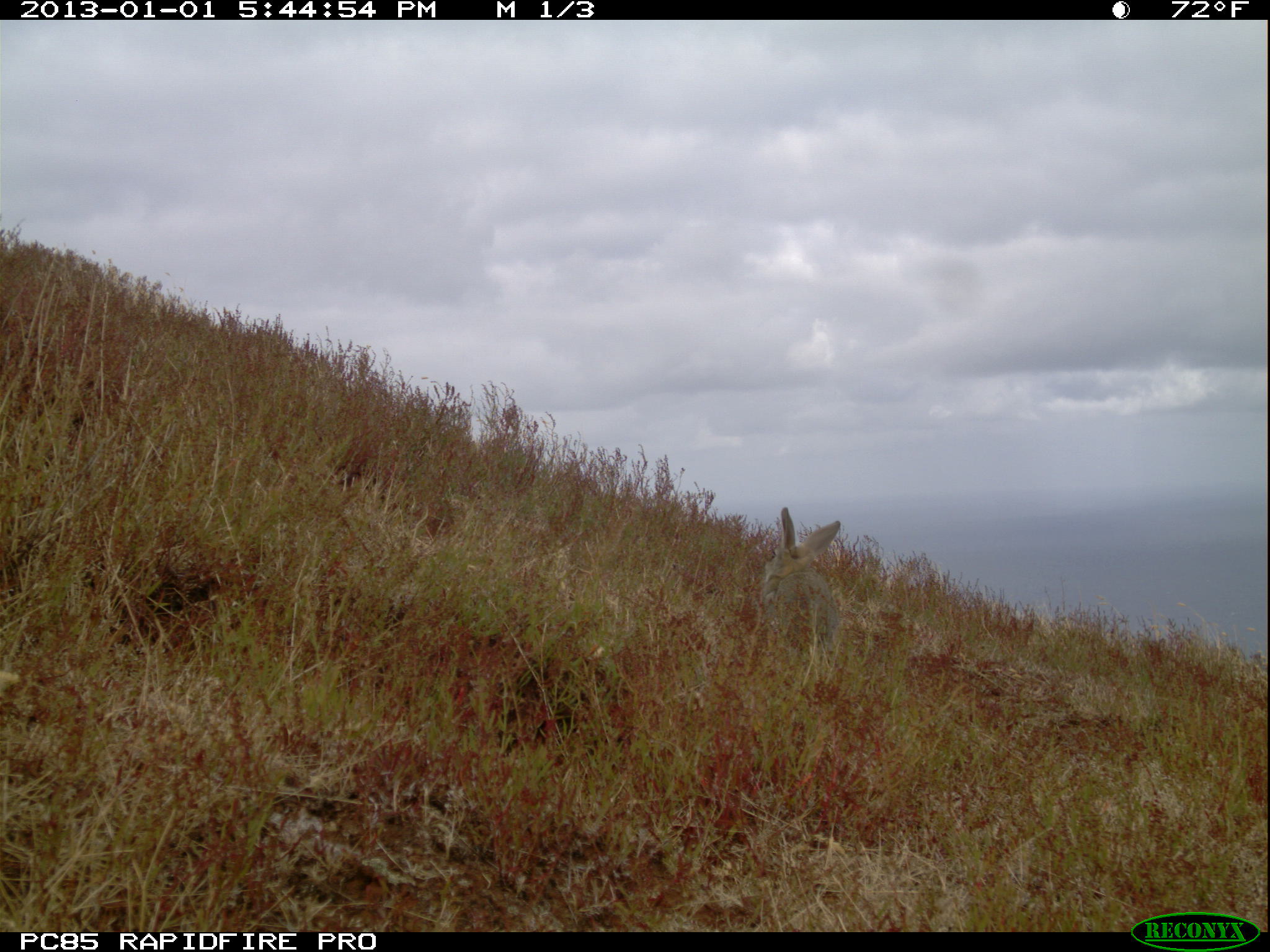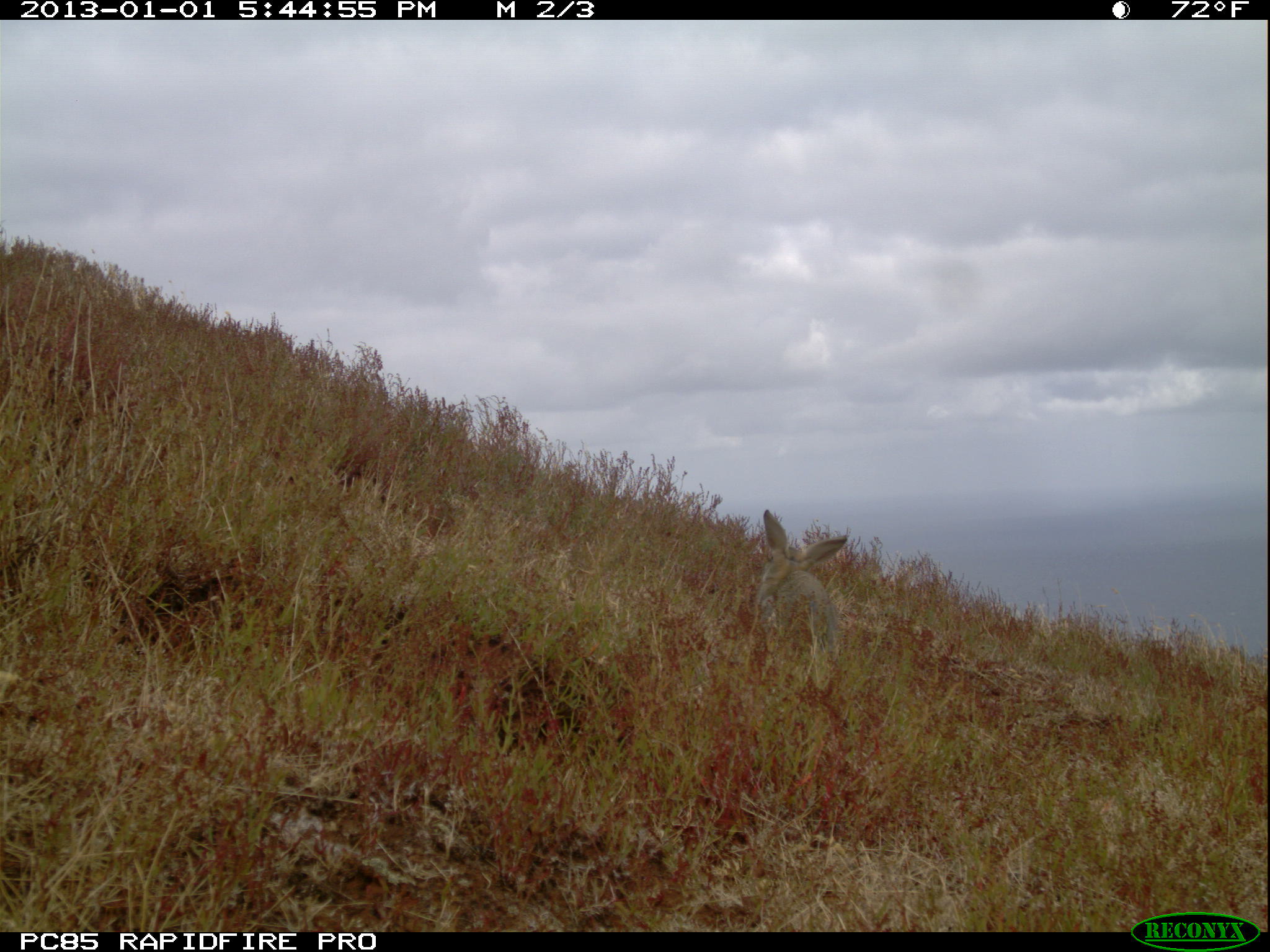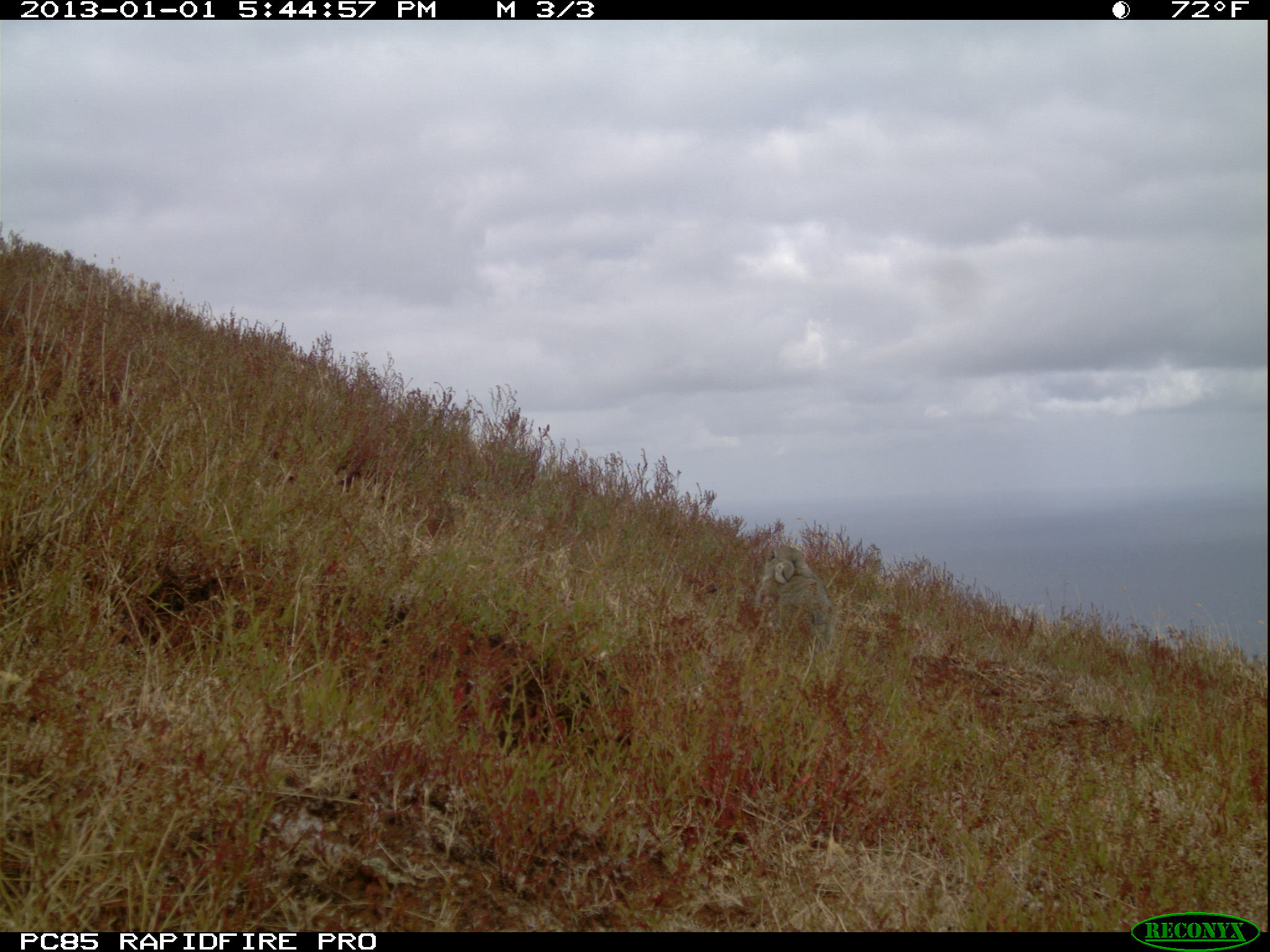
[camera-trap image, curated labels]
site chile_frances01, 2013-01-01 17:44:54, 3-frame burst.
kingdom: Animalia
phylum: Chordata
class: Mammalia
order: Lagomorpha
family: Leporidae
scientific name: Leporidae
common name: rabbits and hares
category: rabbit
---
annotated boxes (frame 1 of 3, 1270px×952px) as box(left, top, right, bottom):
rabbit: box(758, 508, 842, 671)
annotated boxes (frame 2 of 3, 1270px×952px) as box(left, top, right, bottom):
rabbit: box(750, 508, 849, 670)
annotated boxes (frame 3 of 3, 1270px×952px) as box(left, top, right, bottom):
rabbit: box(749, 541, 834, 664)